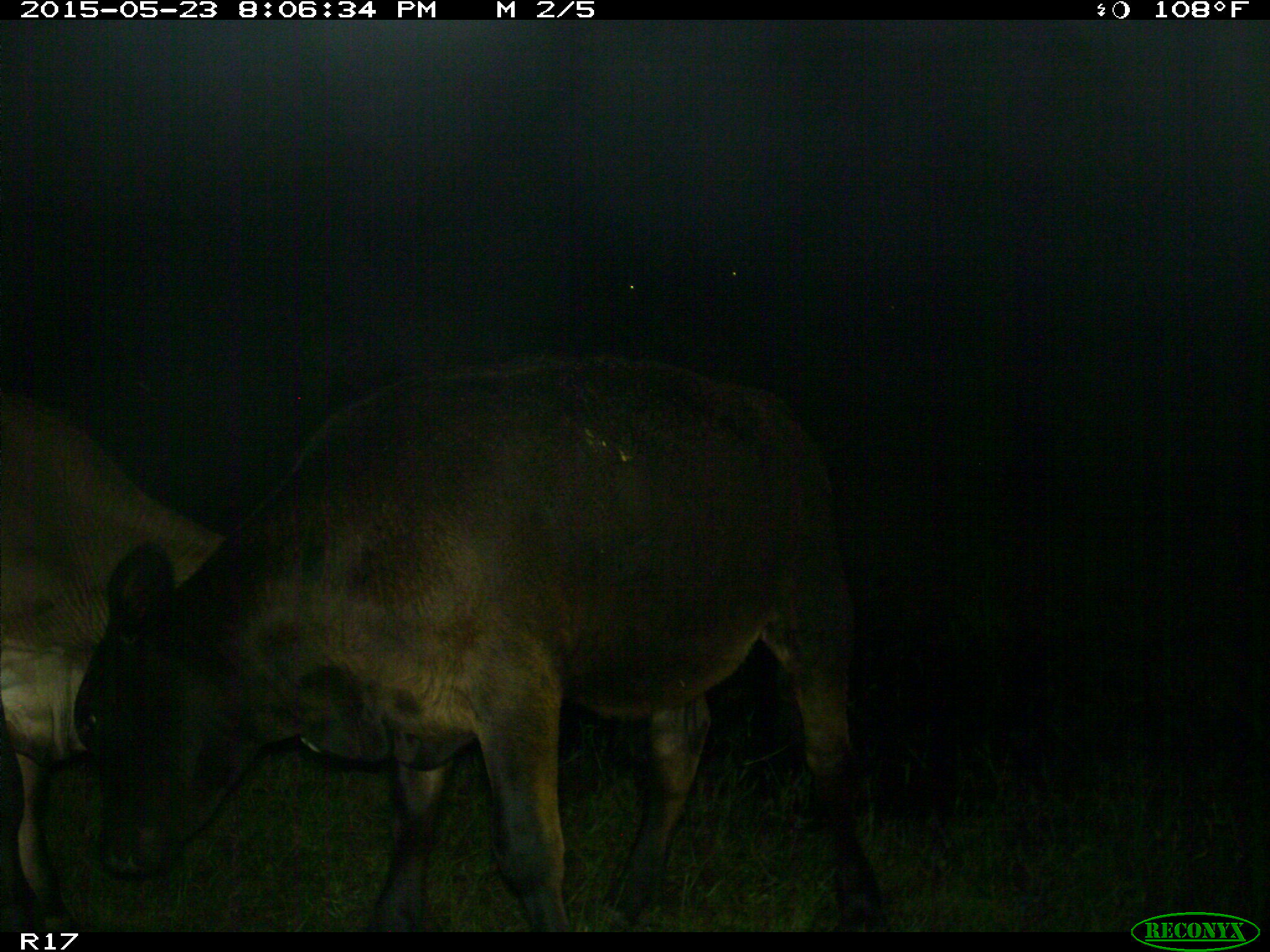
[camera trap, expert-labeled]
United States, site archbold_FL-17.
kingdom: Animalia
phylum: Chordata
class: Mammalia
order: Artiodactyla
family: Bovidae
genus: Bos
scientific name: Bos taurus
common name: domestic cow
Bos taurus (domestic cow).